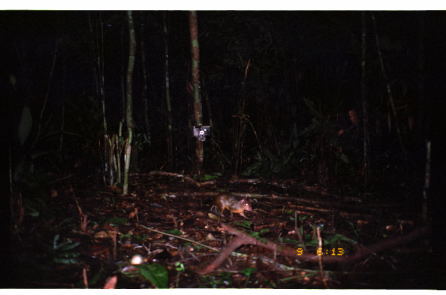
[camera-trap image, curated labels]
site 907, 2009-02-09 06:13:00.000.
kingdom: Animalia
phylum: Chordata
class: Mammalia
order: Rodentia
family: Dasyproctidae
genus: Myoprocta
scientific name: Myoprocta pratti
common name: green acouchi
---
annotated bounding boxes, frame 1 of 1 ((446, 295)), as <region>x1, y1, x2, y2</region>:
myoprocta pratti: <region>209, 192, 253, 219</region>